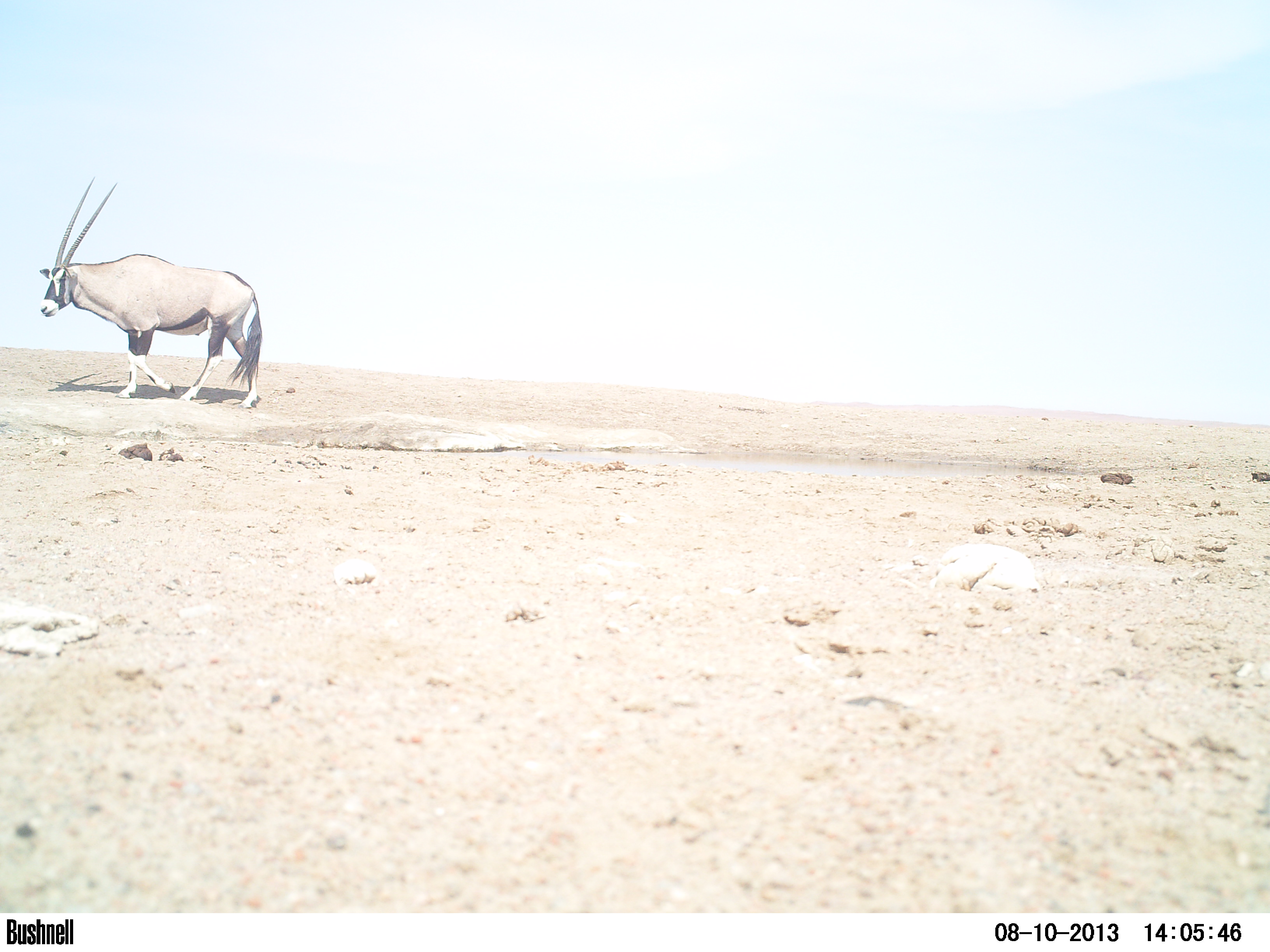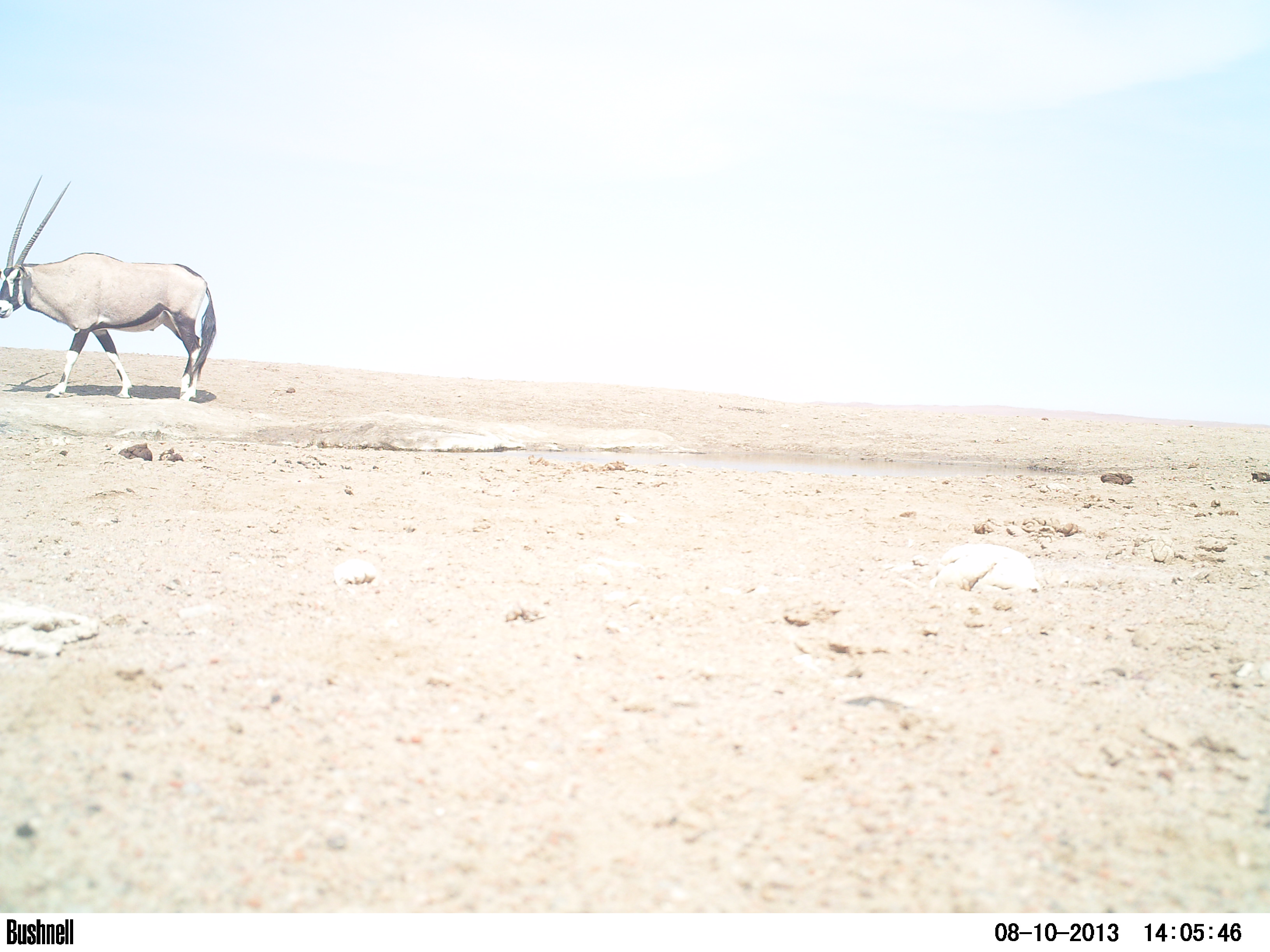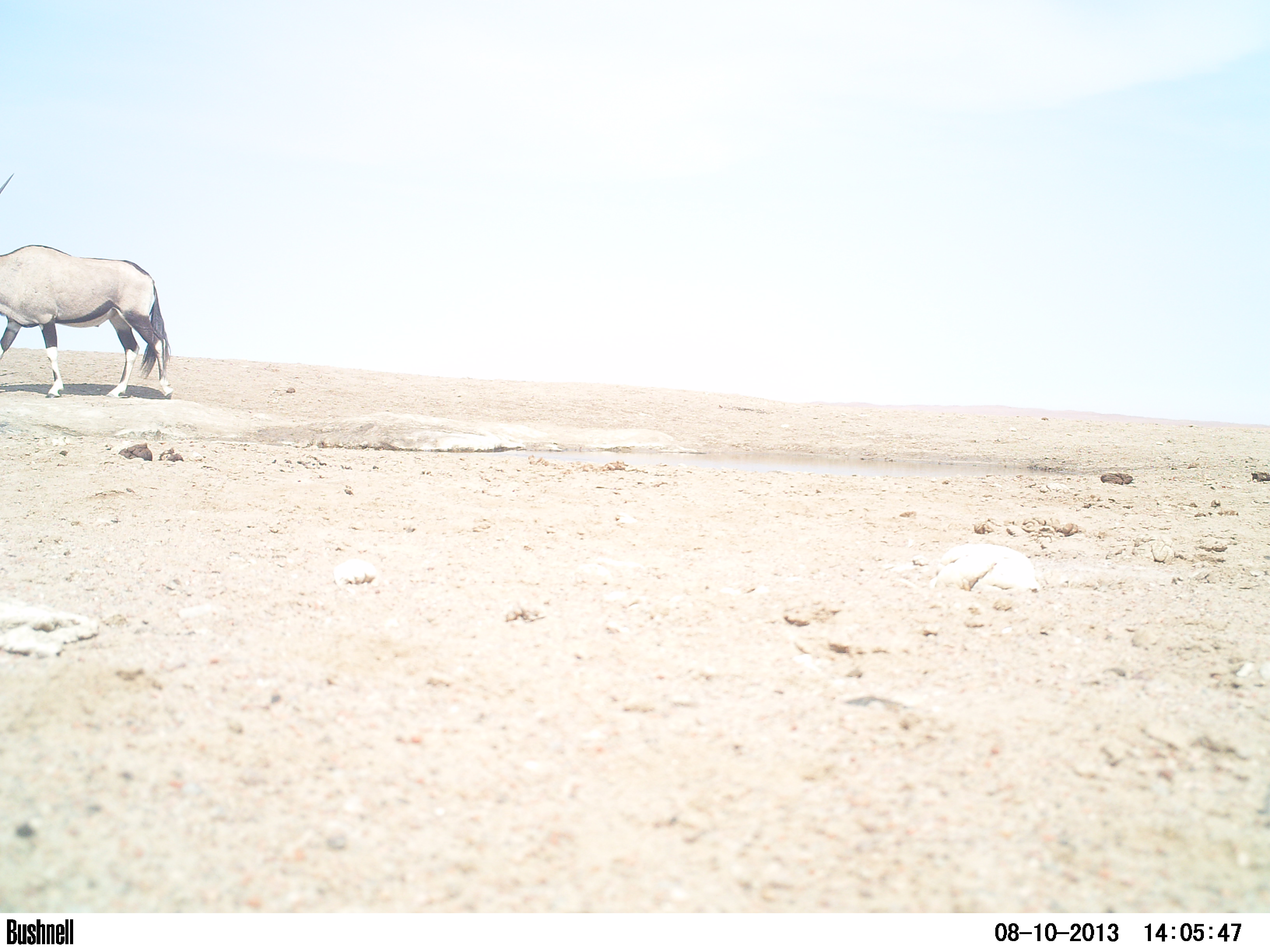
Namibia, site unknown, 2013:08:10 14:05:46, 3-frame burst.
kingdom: Animalia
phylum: Chordata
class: Mammalia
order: Artiodactyla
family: Bovidae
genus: Oryx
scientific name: Oryx gazella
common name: gemsbok